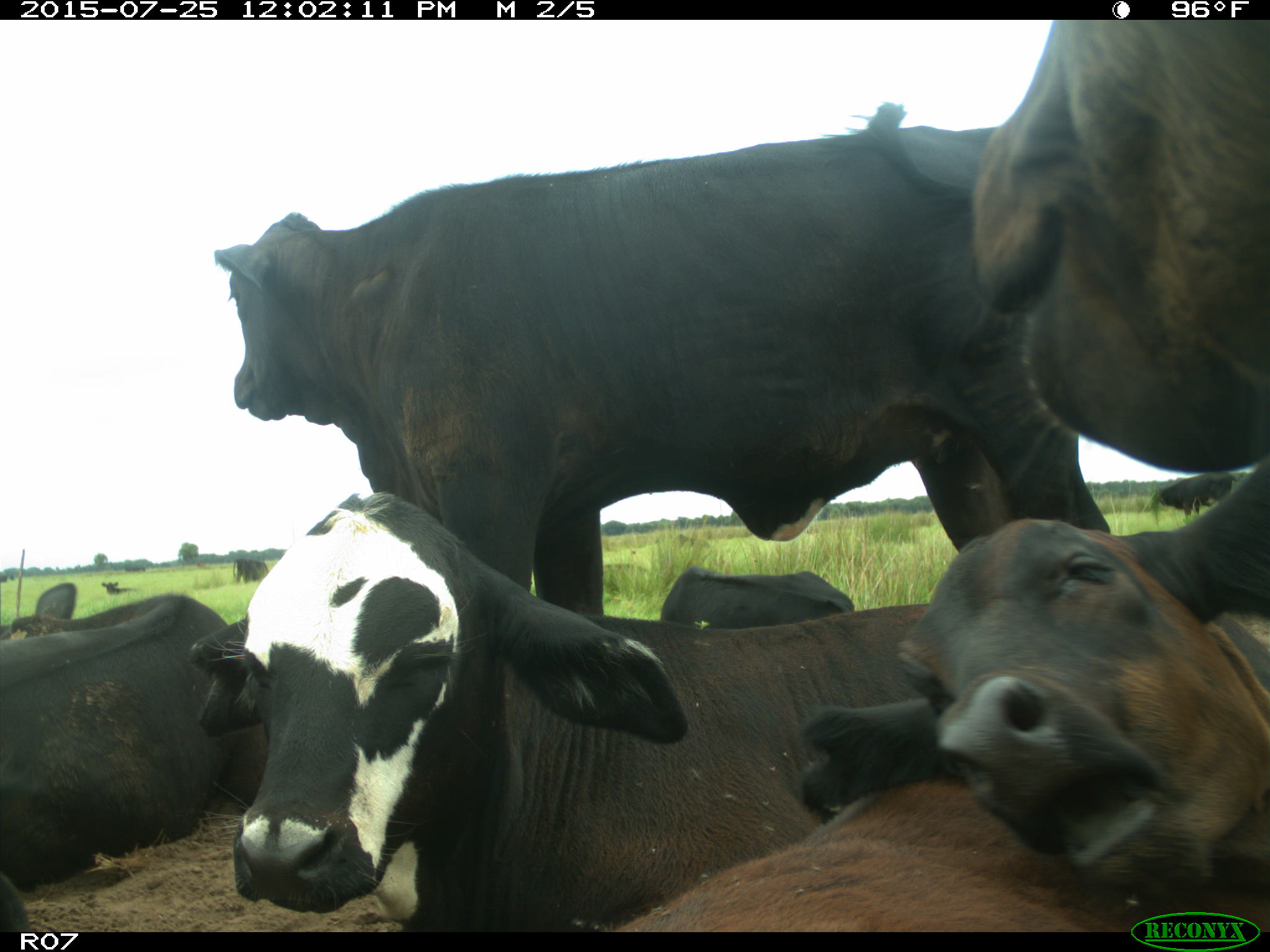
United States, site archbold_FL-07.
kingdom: Animalia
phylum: Chordata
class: Mammalia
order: Artiodactyla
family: Bovidae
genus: Bos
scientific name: Bos taurus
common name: domestic cow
Bos taurus (domestic cow).